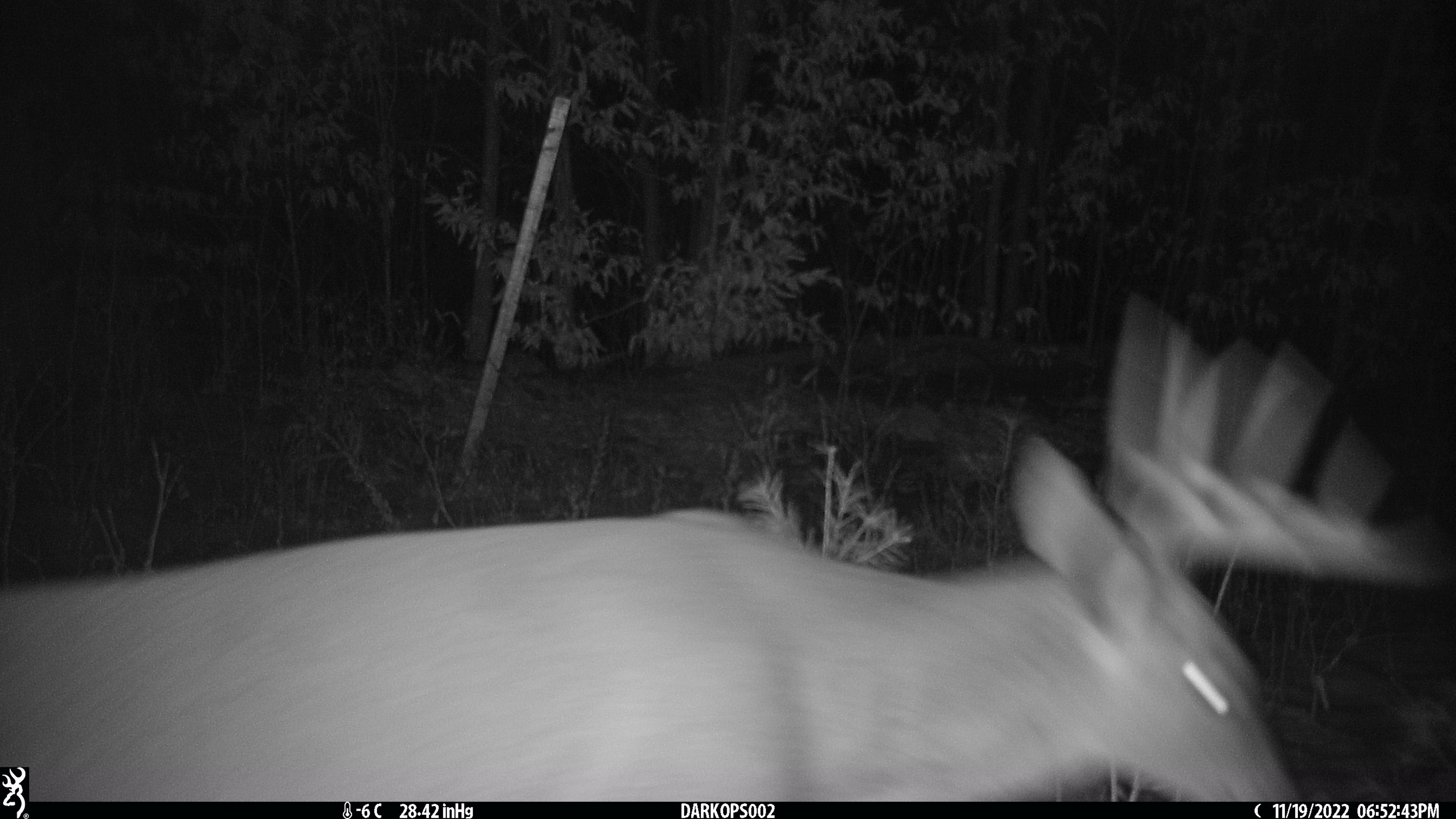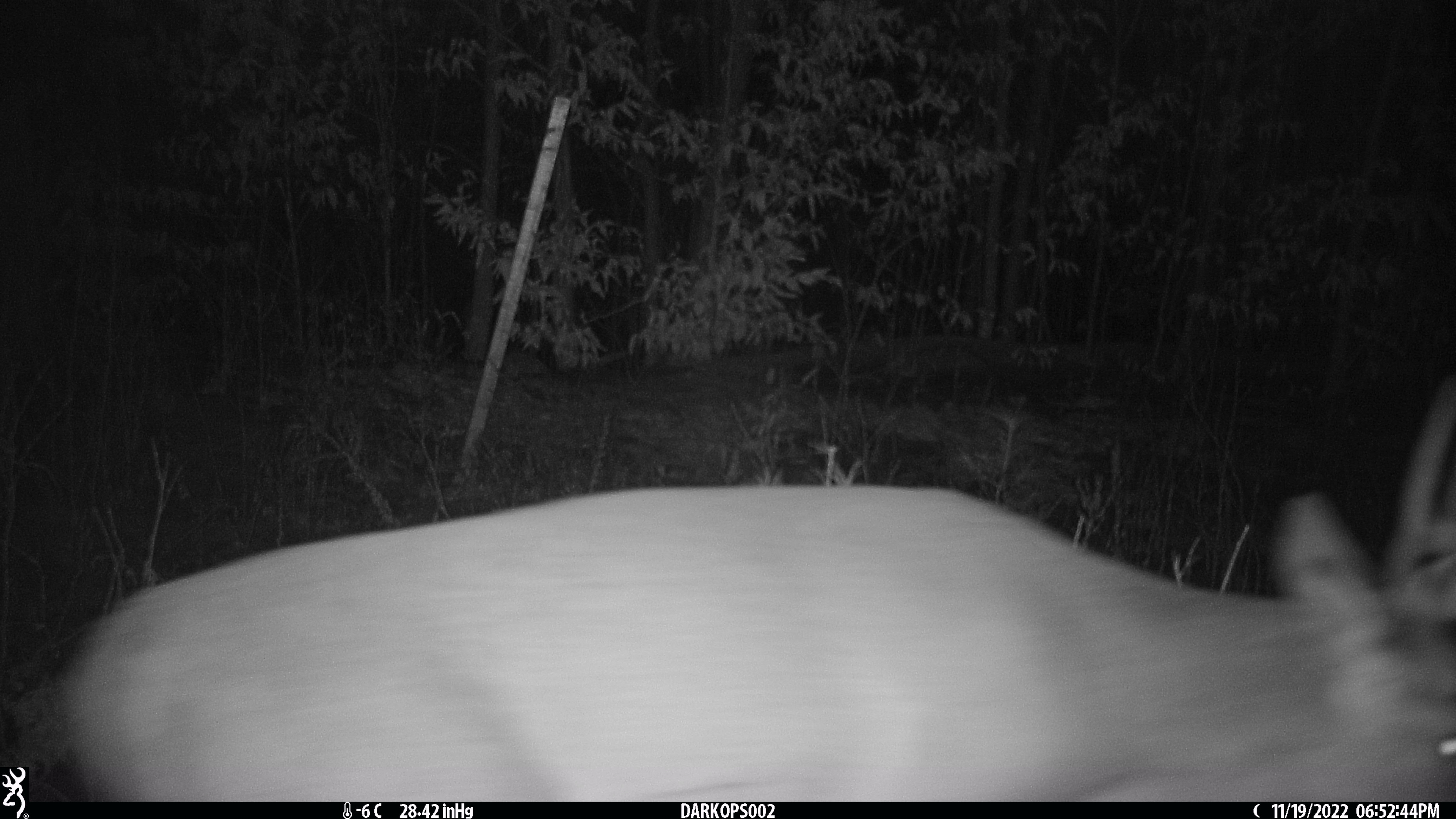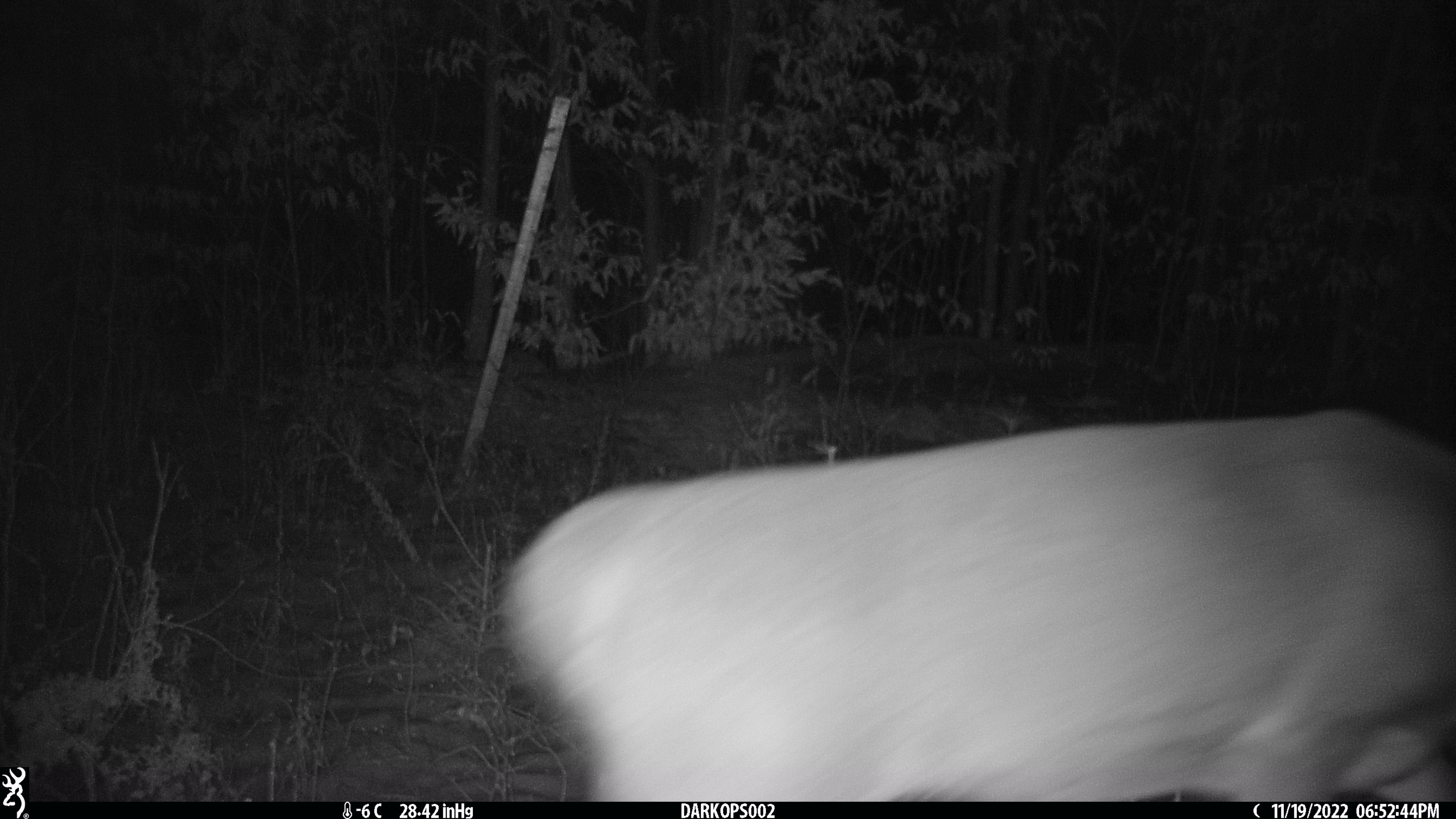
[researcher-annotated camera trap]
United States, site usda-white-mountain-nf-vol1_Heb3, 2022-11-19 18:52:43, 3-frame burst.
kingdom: Animalia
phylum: Chordata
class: Mammalia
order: Artiodactyla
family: Cervidae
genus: Odocoileus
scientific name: Odocoileus virginianus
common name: white-tailed deer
White-tailed deer (Odocoileus virginianus).